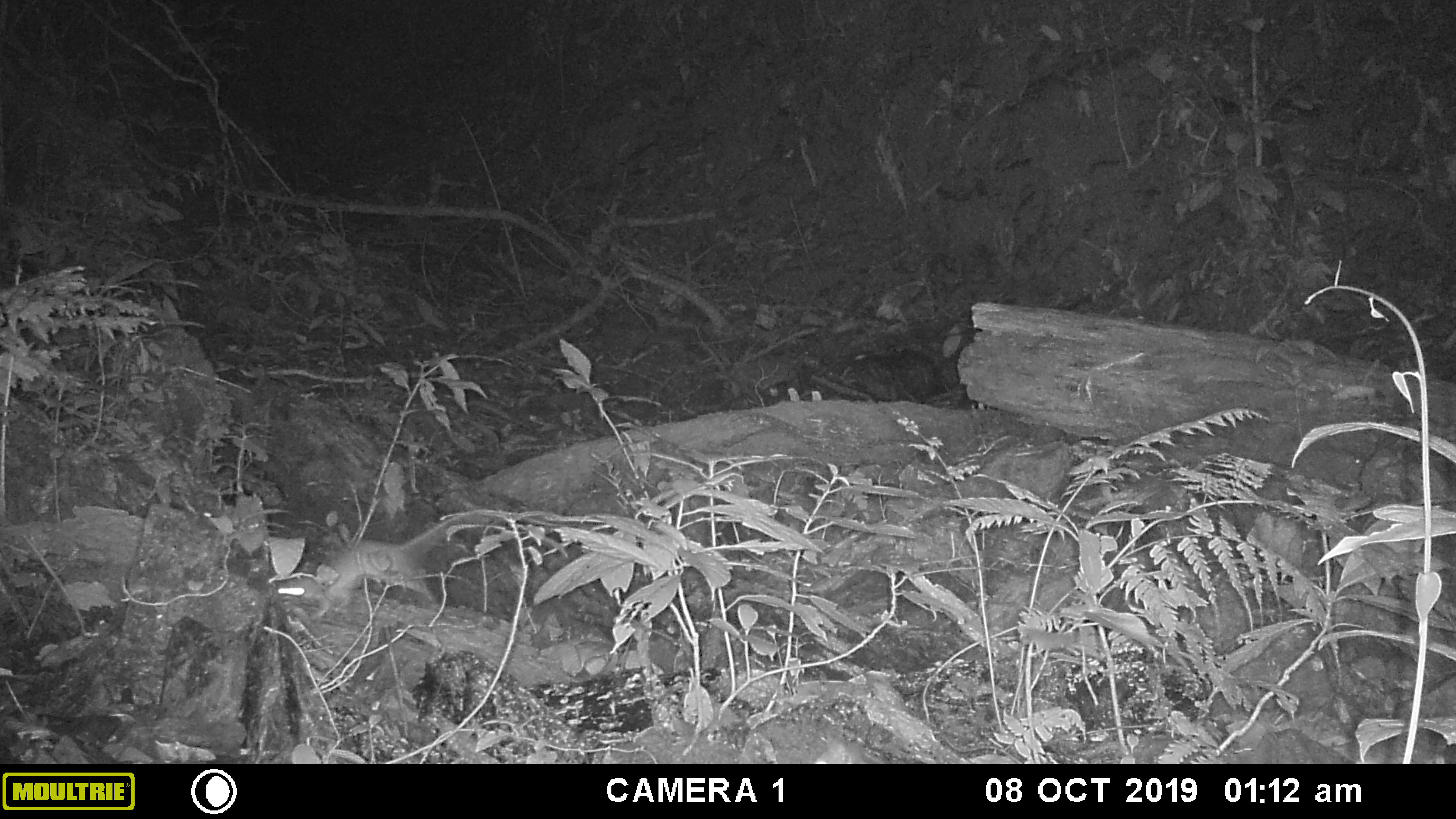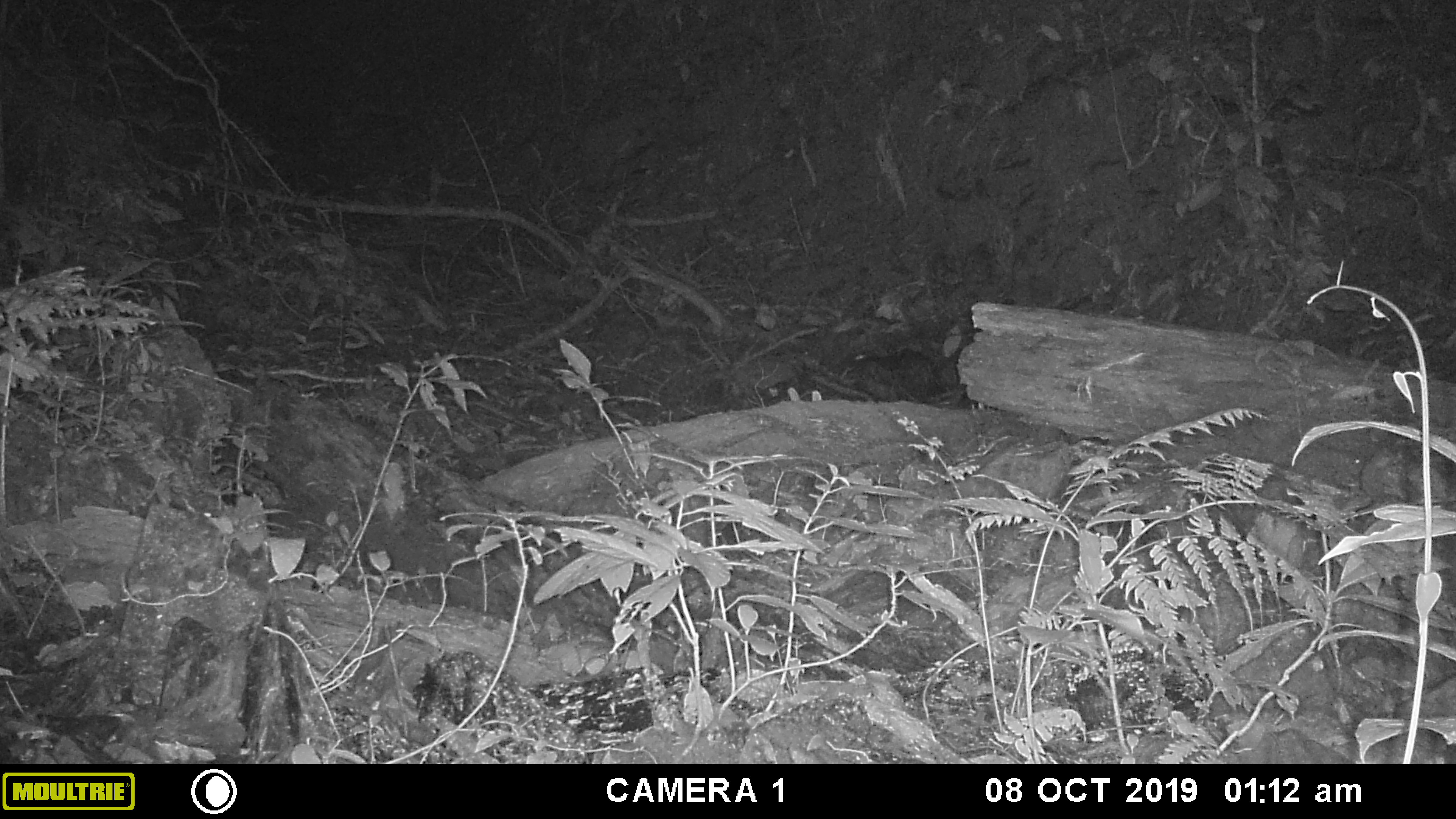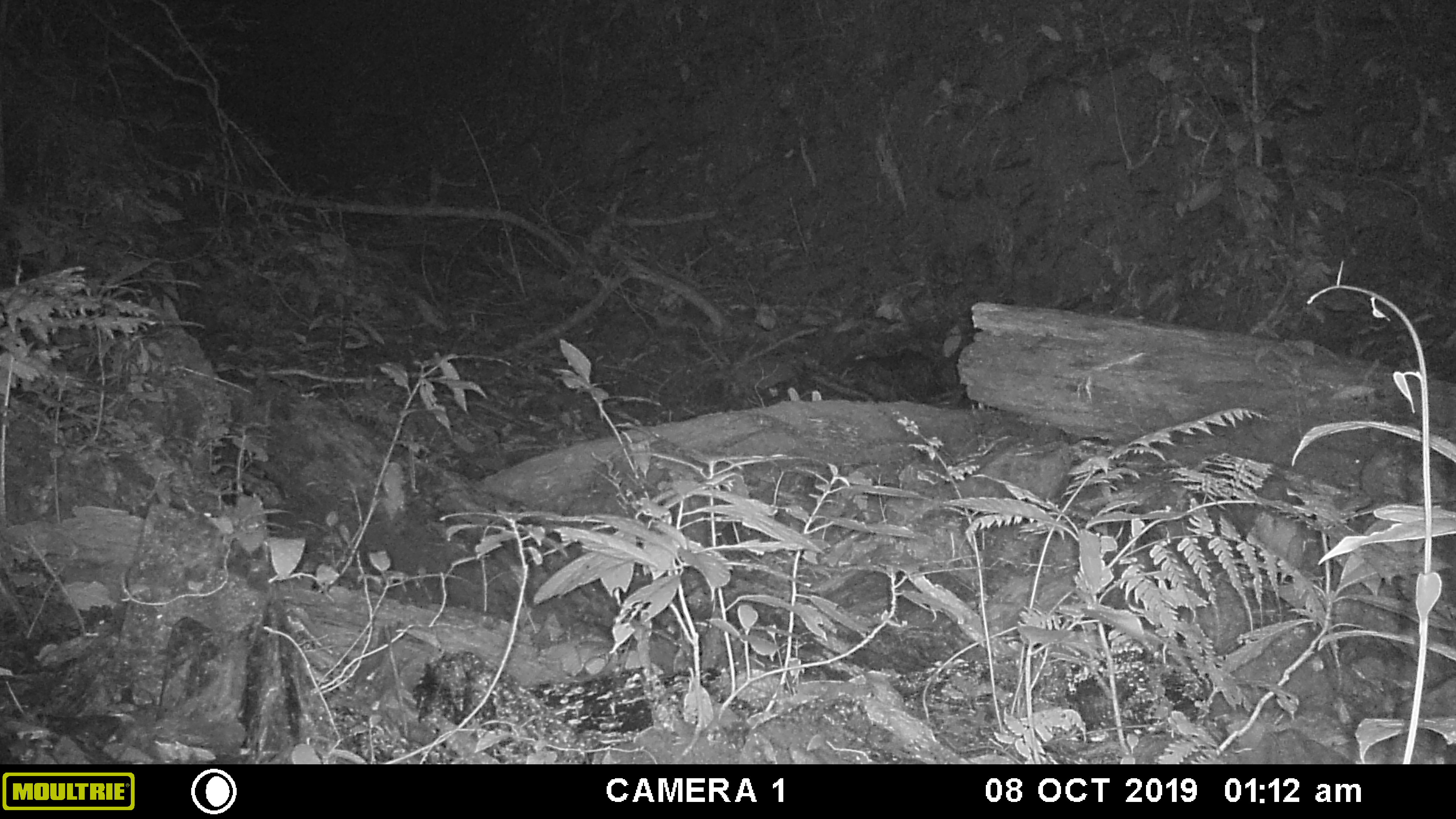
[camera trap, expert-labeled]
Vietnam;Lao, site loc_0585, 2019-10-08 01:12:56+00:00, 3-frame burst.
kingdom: Animalia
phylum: Chordata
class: Mammalia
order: Rodentia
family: Muridae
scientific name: Muridae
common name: old-world mice and rats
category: unidentified murid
Unidentified murid (old-world mice and rats) (Muridae). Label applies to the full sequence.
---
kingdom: Animalia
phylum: Chordata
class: Mammalia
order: Carnivora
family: Prionodontidae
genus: Prionodon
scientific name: Prionodon pardicolor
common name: spotted linsang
Spotted linsang (Prionodon pardicolor). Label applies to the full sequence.